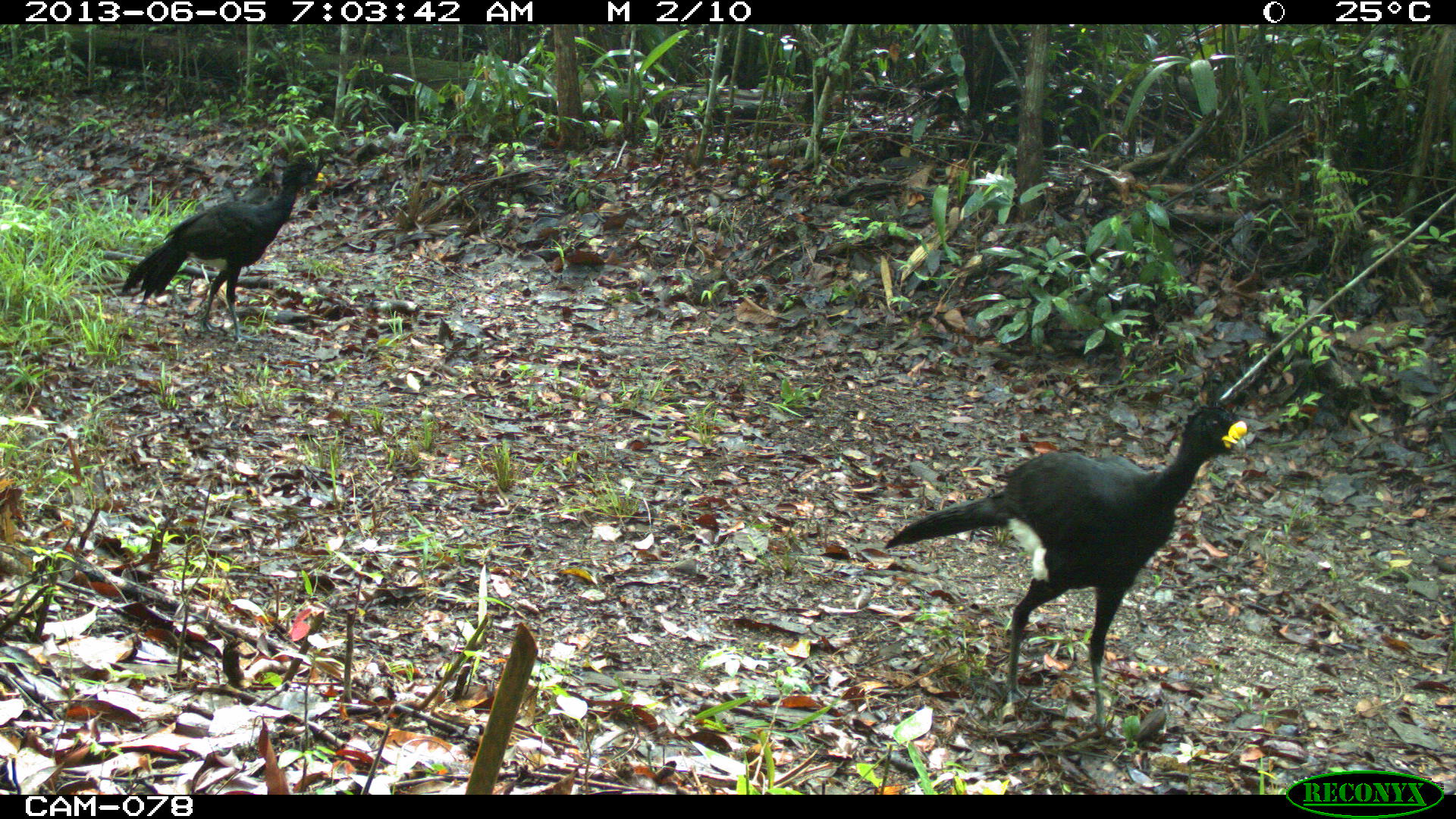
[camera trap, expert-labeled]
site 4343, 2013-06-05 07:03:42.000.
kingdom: Animalia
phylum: Chordata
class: Aves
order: Galliformes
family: Cracidae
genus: Crax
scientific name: Crax rubra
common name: great curassow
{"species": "Crax rubra (great curassow)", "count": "3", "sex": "male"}